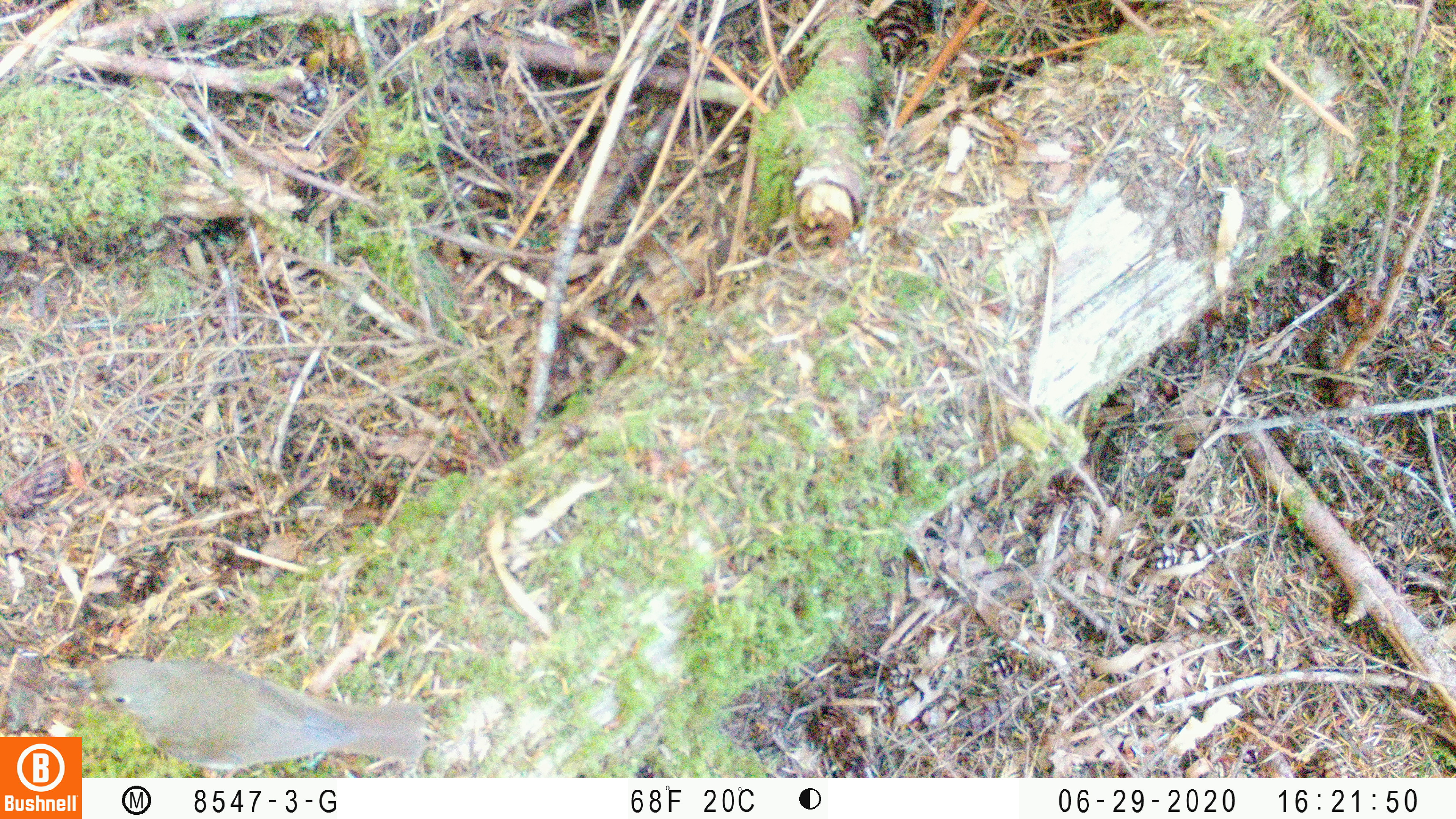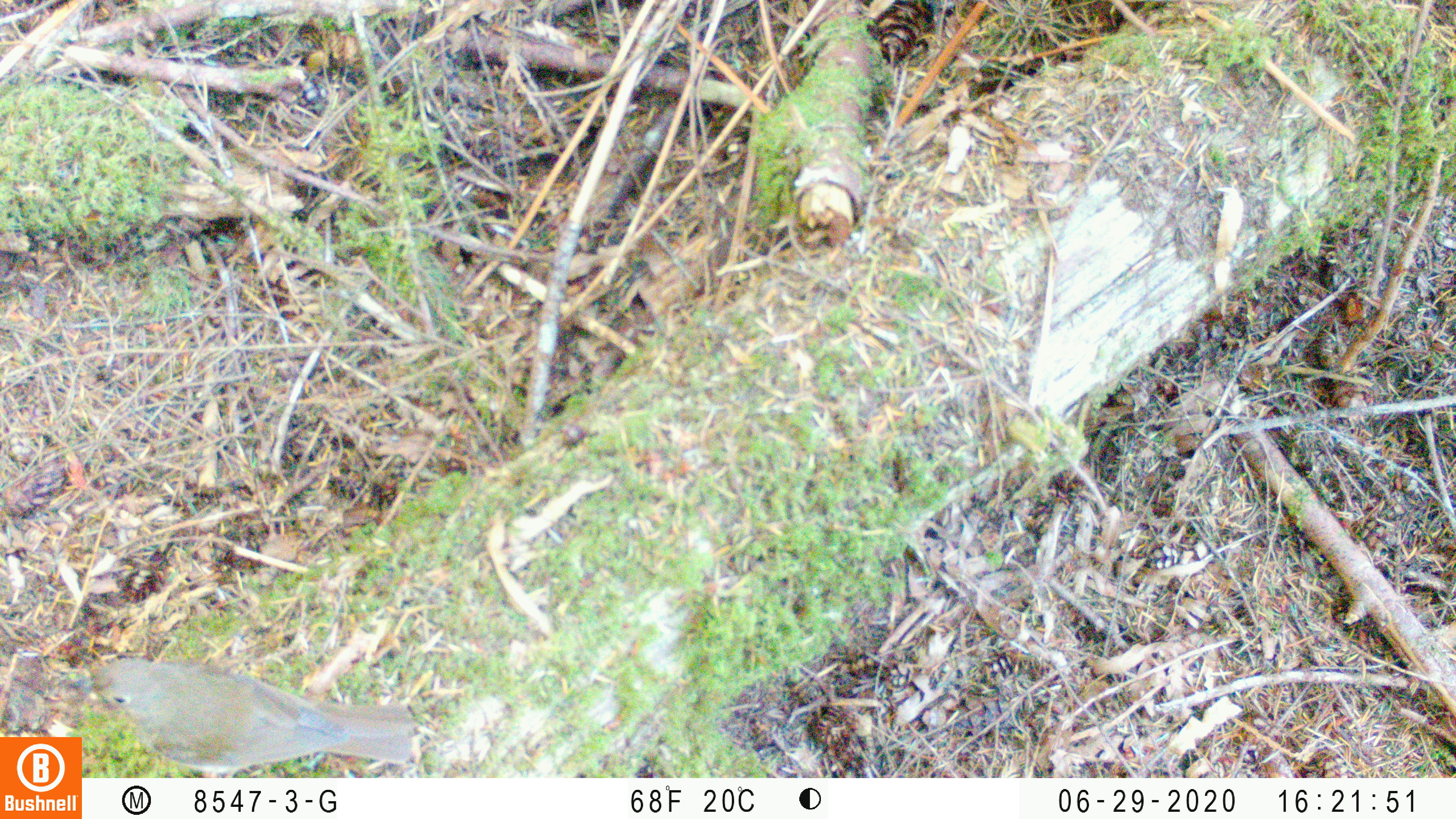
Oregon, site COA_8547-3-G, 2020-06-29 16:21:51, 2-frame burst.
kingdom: Animalia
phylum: Chordata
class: Aves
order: Passeriformes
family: Turdidae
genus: Catharus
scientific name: Catharus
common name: brown thrushes and nightingale-thrushes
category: catharus species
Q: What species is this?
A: Catharus species (brown thrushes and nightingale-thrushes) (Catharus).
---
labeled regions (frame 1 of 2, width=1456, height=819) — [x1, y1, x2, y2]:
catharus species: [85, 649, 431, 769]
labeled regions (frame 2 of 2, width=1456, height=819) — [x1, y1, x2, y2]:
catharus species: [88, 650, 417, 765]